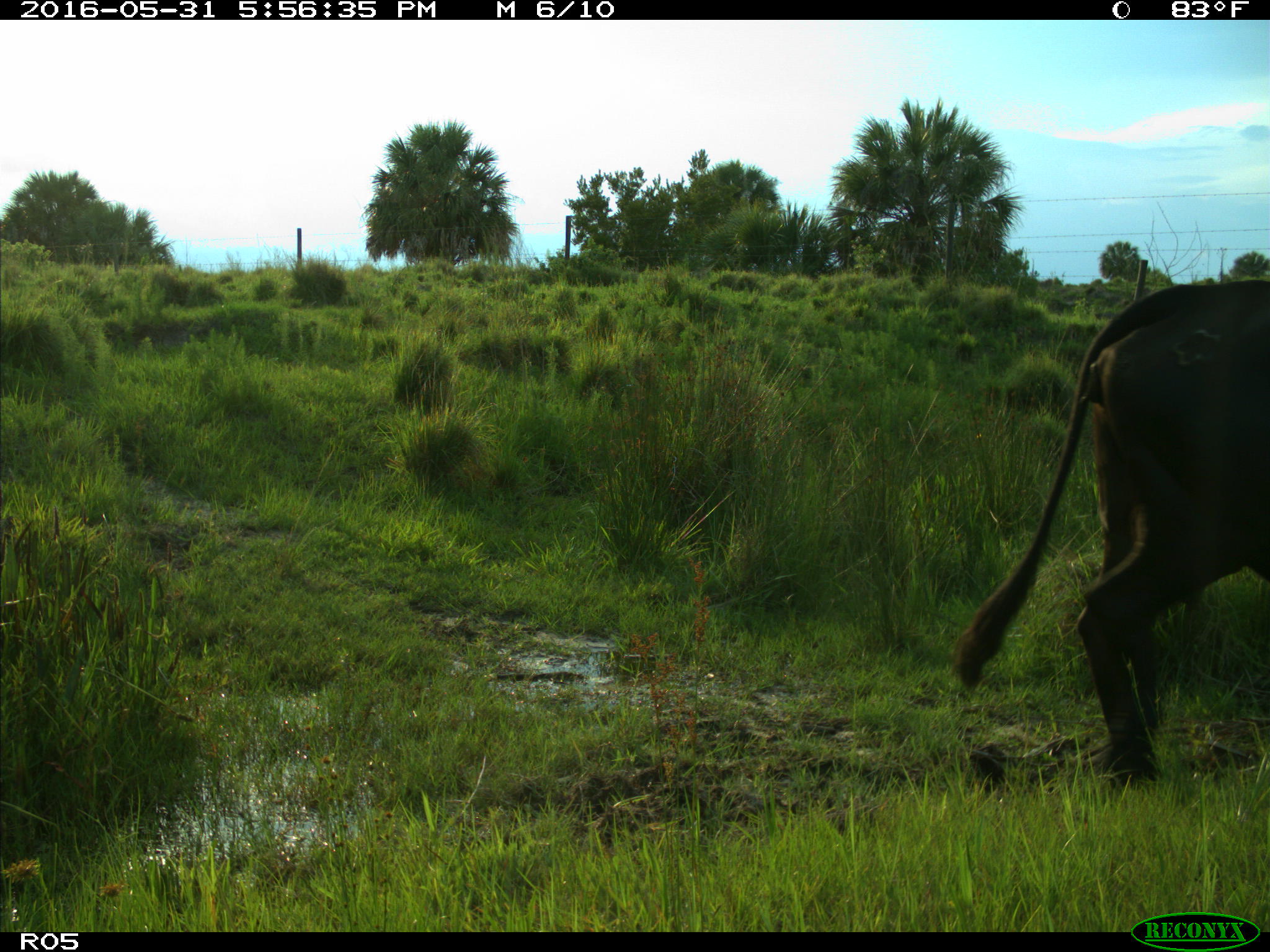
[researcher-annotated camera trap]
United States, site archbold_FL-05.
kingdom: Animalia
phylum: Chordata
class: Mammalia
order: Artiodactyla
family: Bovidae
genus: Bos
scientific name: Bos taurus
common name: domestic cow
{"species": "Bos taurus (domestic cow)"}